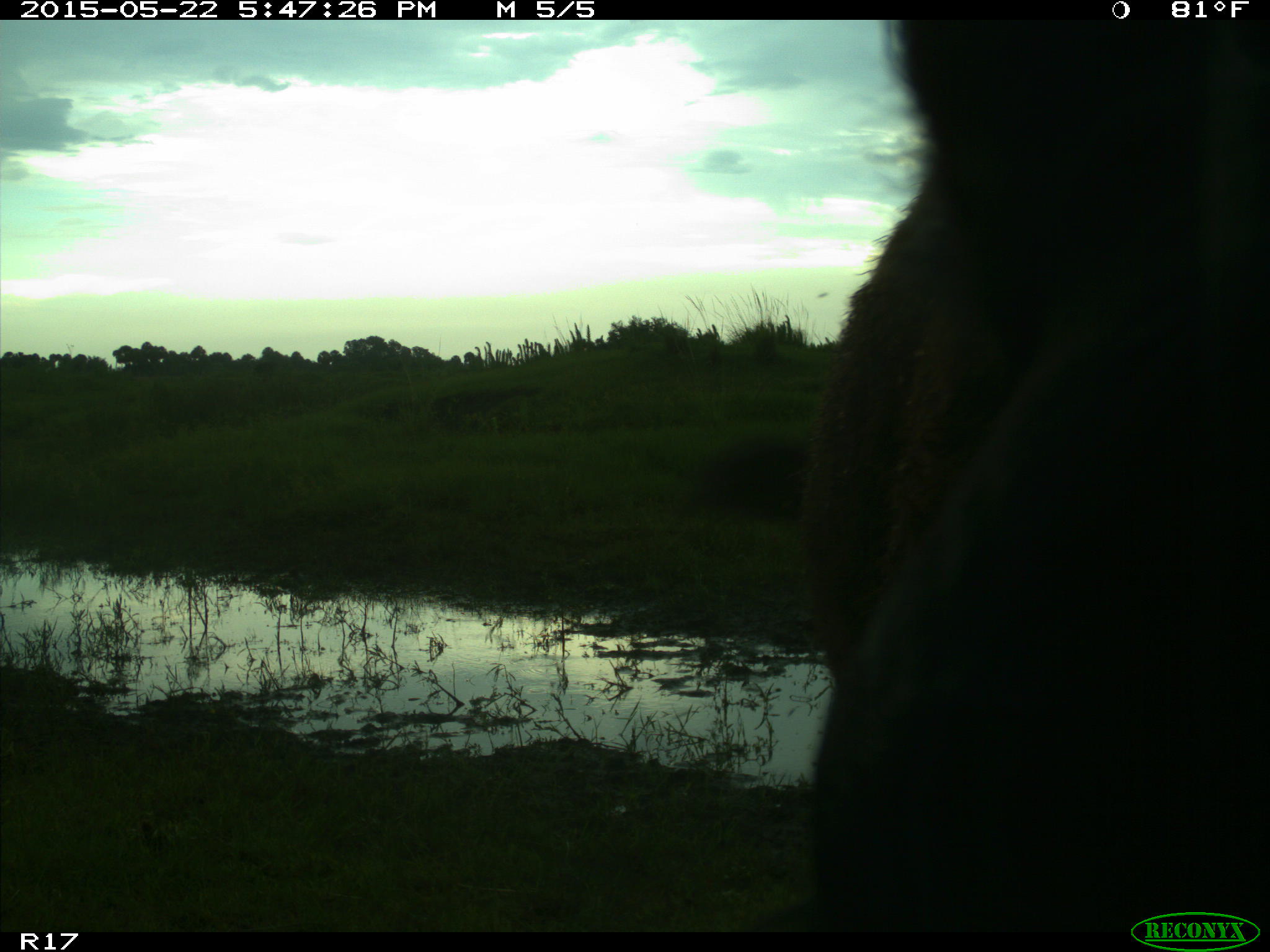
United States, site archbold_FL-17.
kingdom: Animalia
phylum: Chordata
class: Mammalia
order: Artiodactyla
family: Bovidae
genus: Bos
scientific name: Bos taurus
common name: domestic cow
Bos taurus (domestic cow).